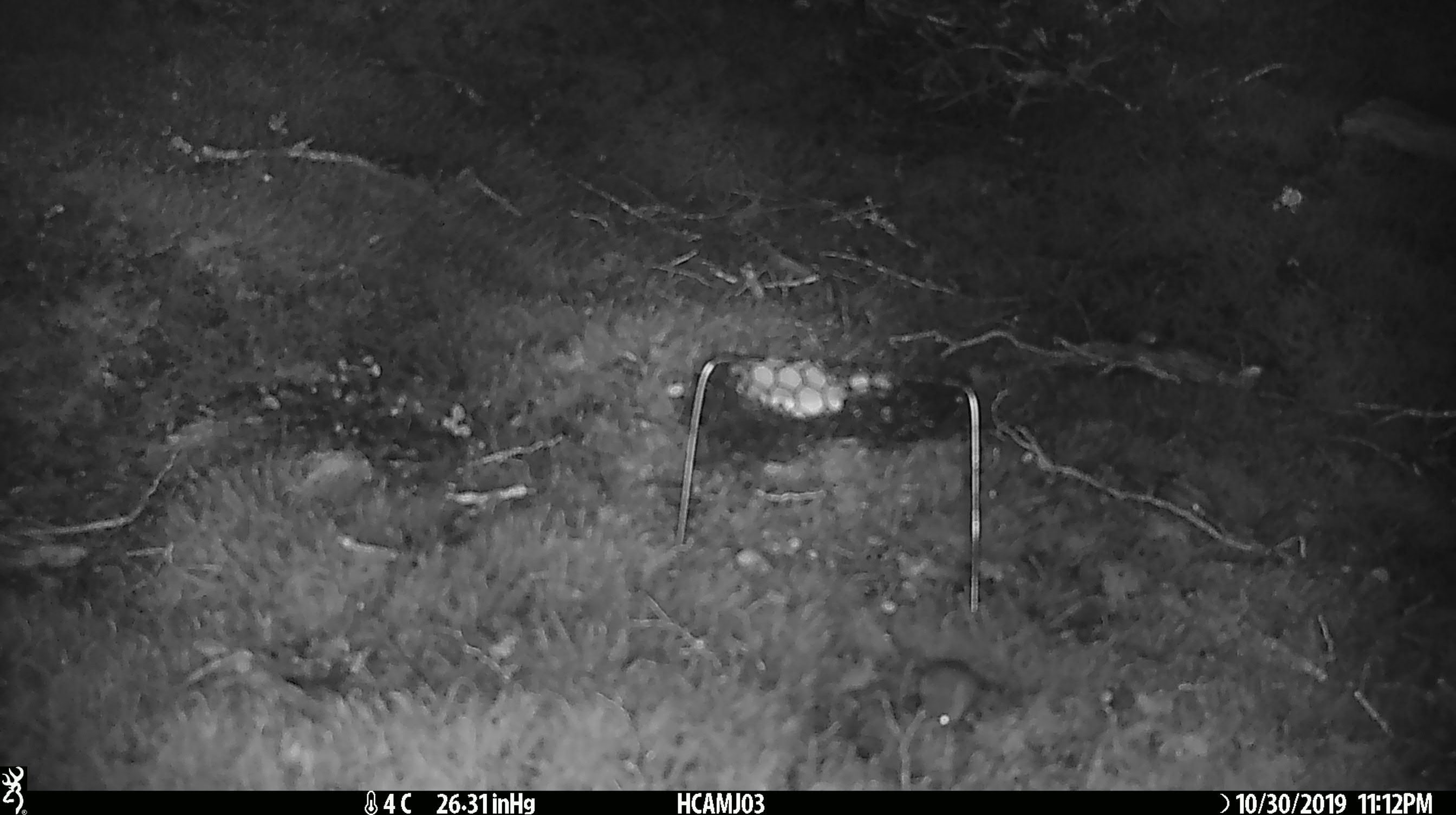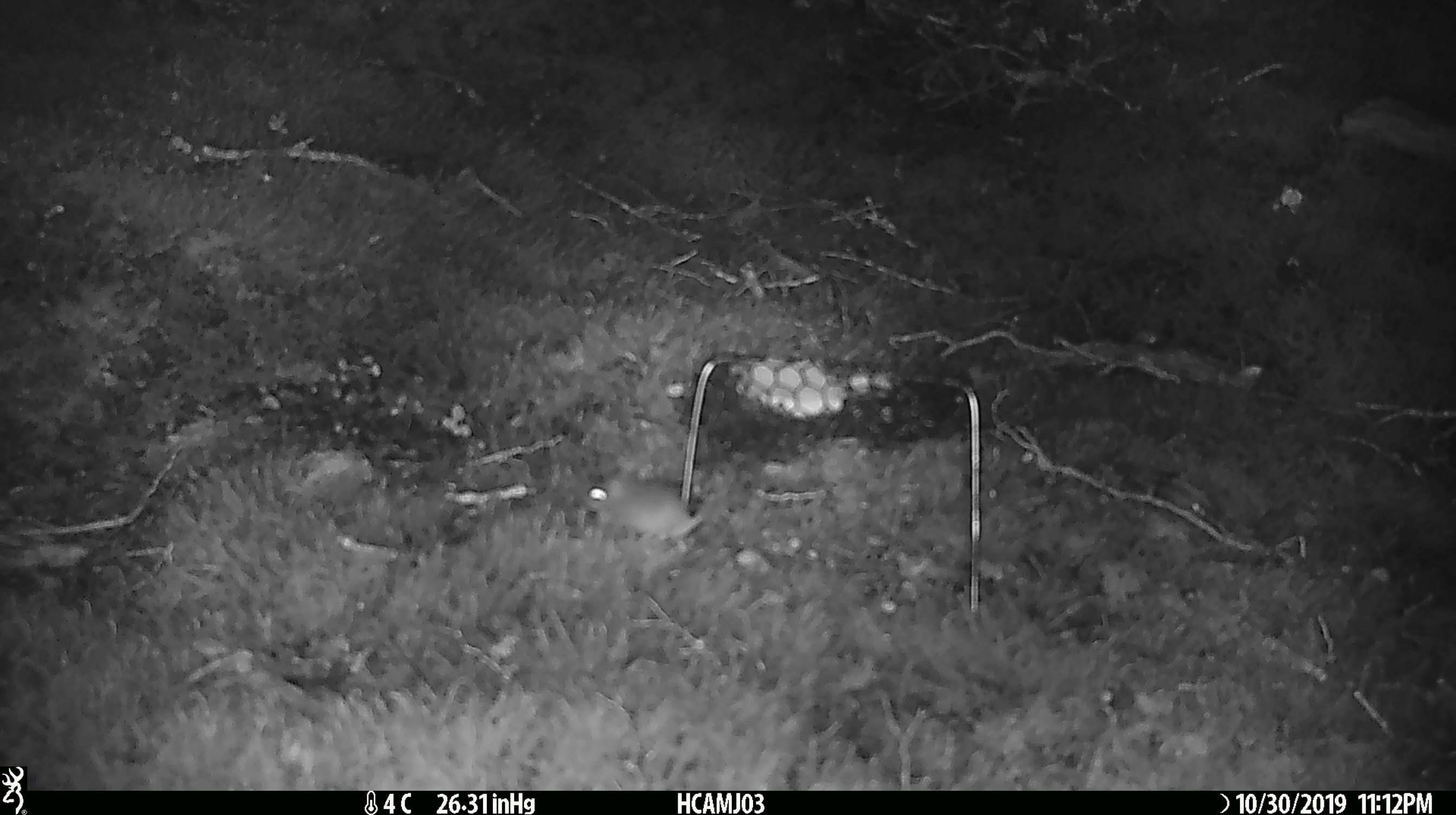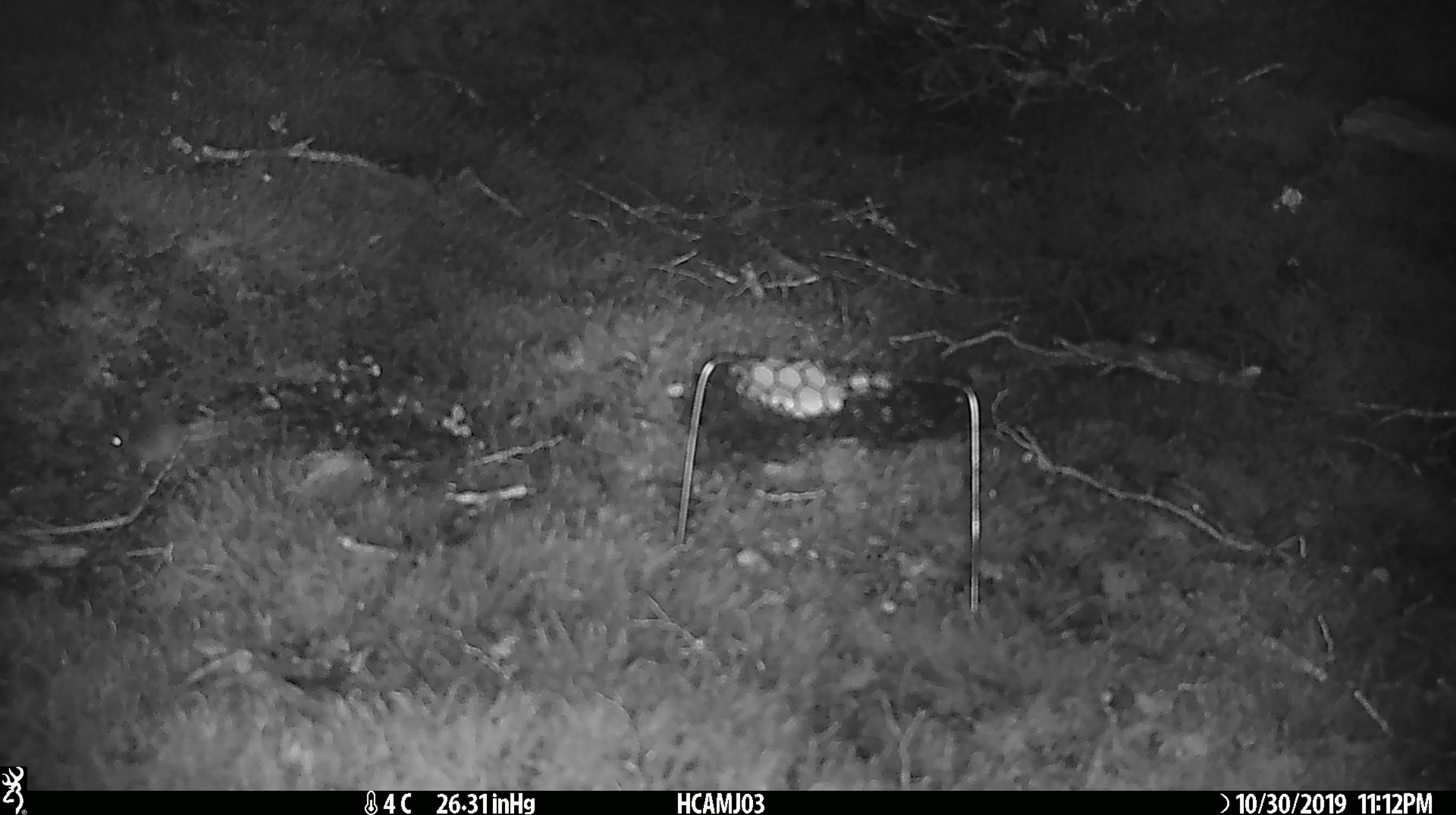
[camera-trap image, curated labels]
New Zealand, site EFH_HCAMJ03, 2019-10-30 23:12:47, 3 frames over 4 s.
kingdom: Animalia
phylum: Chordata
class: Mammalia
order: Rodentia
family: Muridae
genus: Mus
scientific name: Mus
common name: mouse